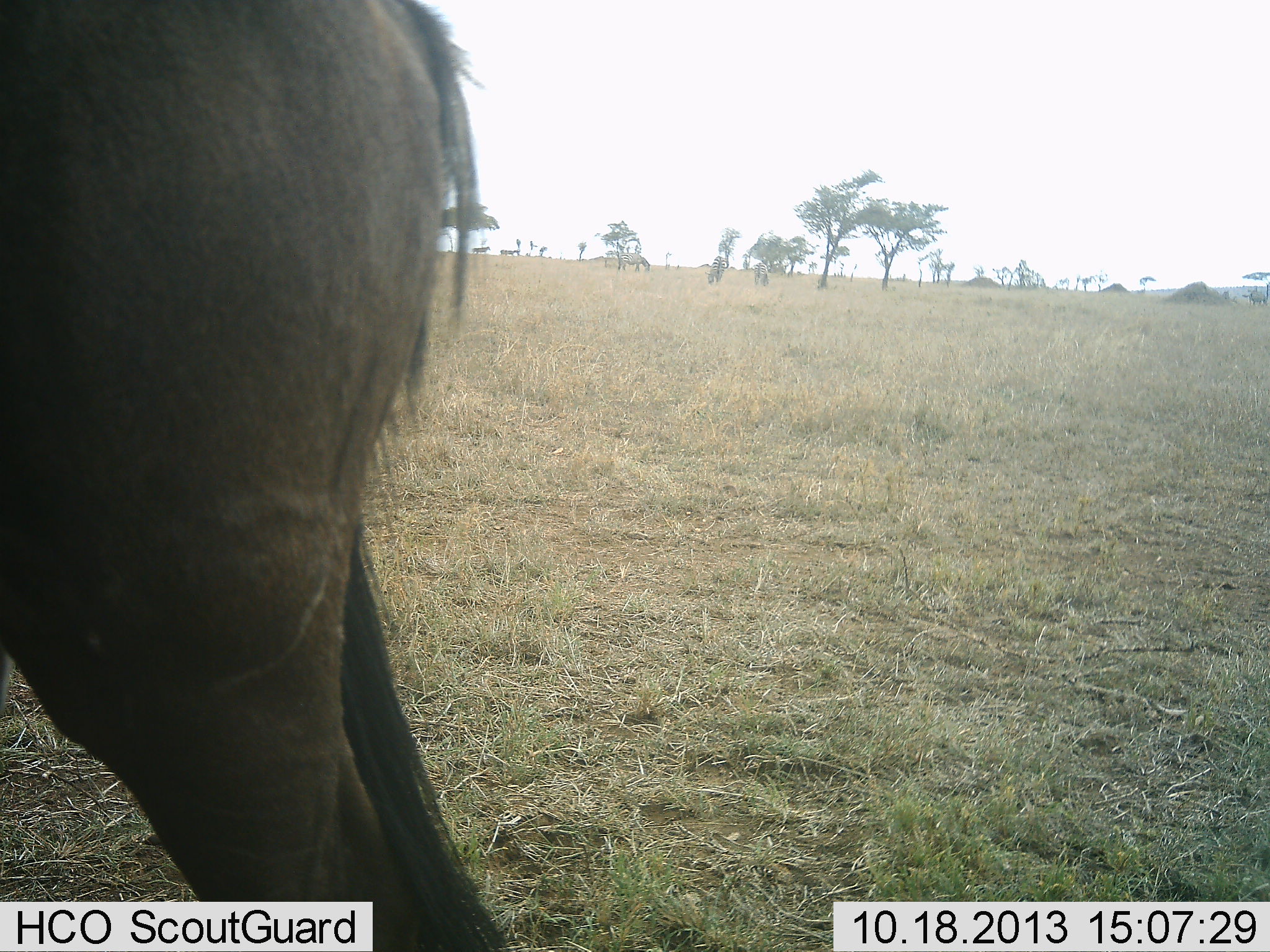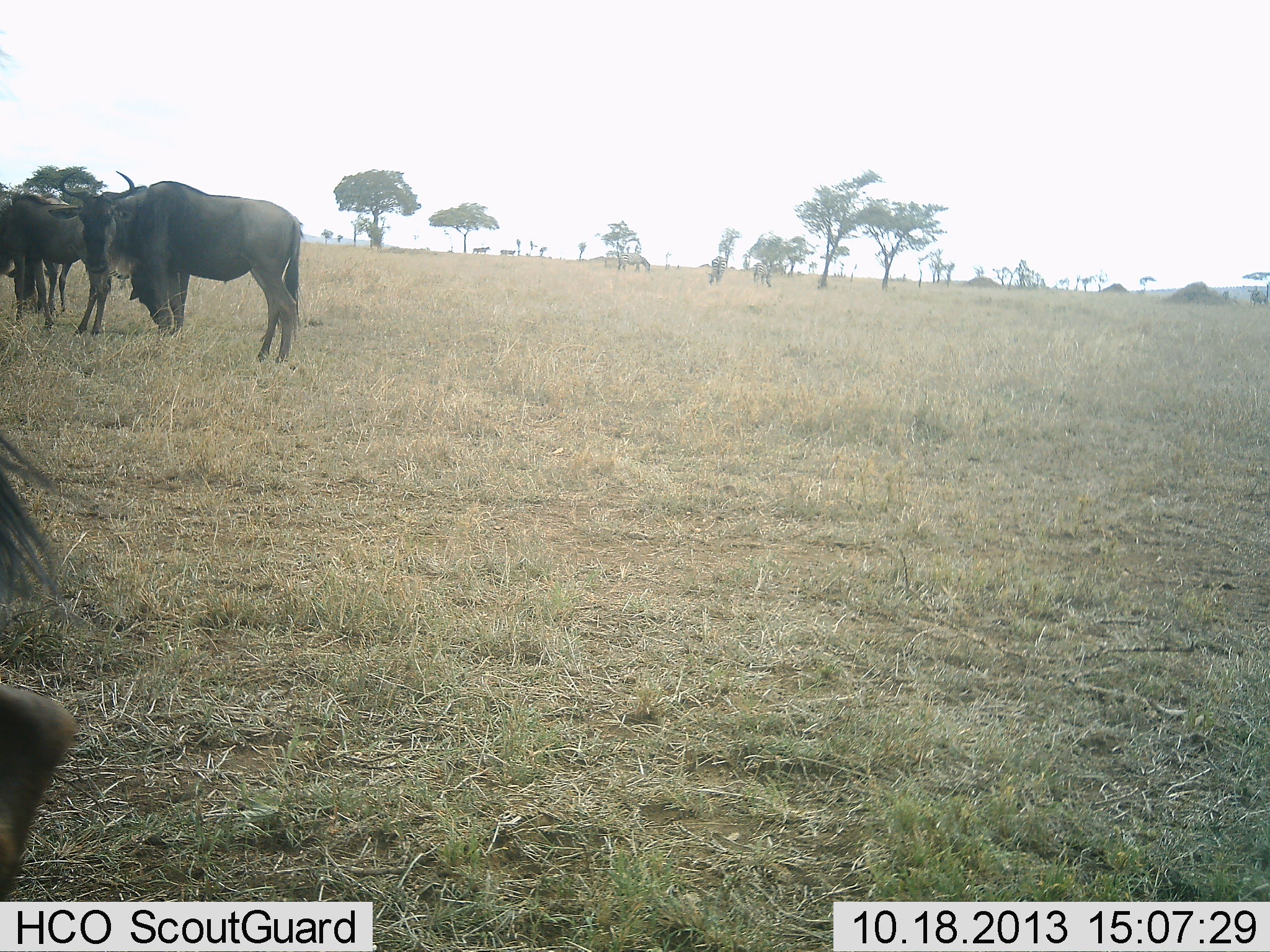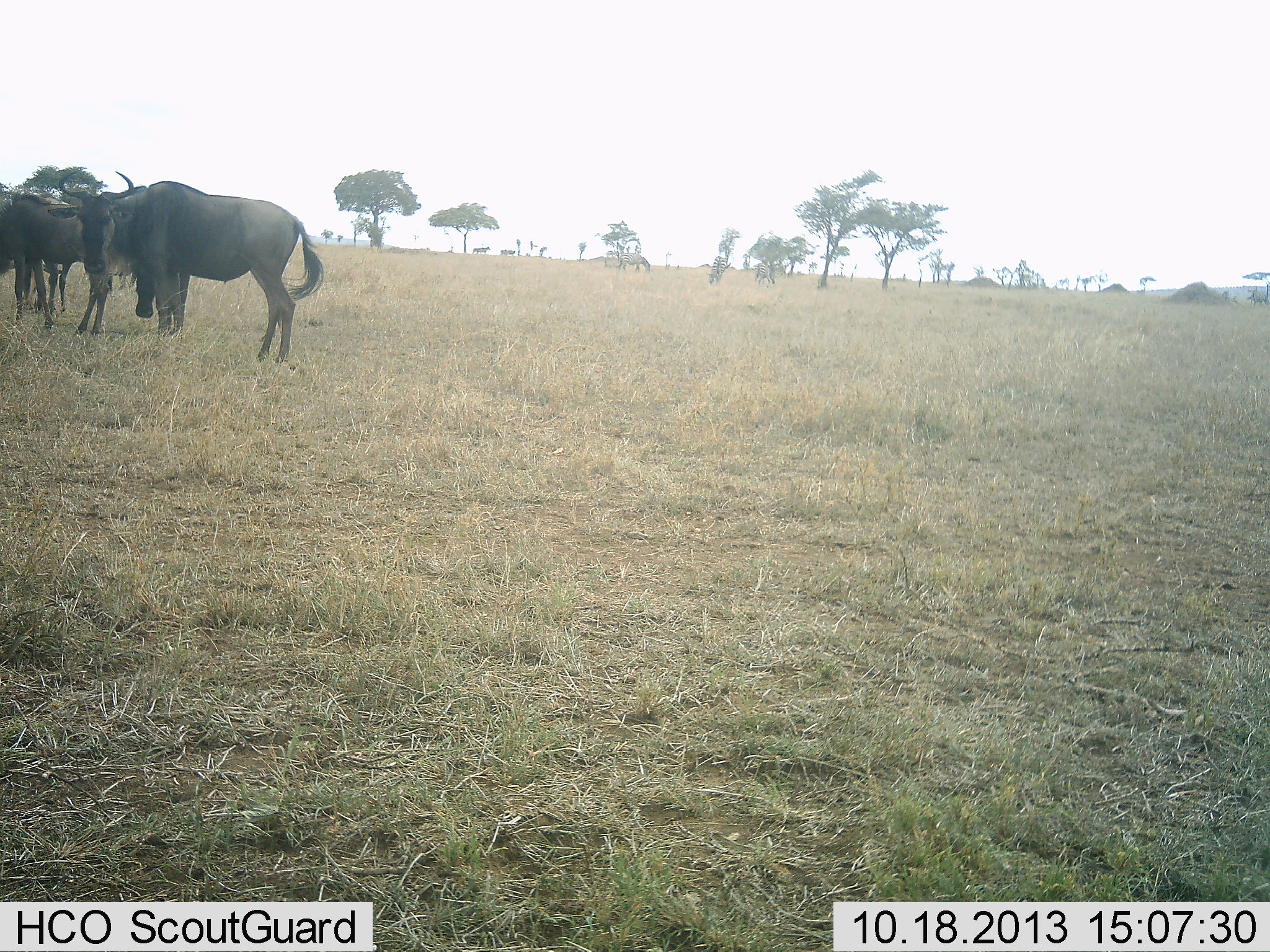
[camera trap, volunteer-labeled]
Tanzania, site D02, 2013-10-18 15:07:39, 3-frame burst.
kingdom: Animalia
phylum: Chordata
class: Mammalia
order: Artiodactyla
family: Bovidae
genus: Connochaetes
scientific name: Connochaetes taurinus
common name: blue wildebeest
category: wildebeest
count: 4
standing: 82%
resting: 0%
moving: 91%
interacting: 0%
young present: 0%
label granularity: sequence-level